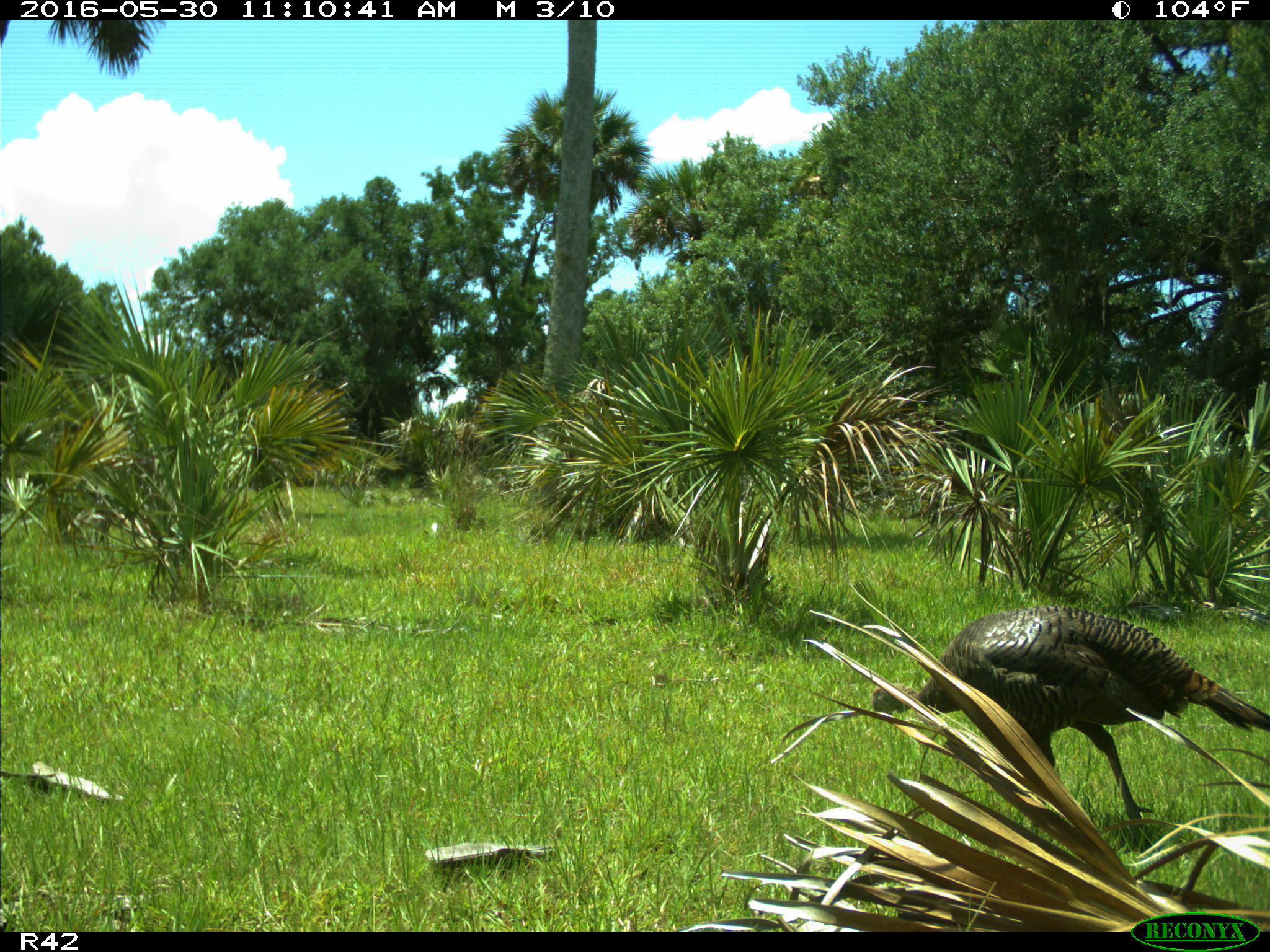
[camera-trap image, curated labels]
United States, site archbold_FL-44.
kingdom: Animalia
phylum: Chordata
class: Aves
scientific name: Aves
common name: birds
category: unidentified bird